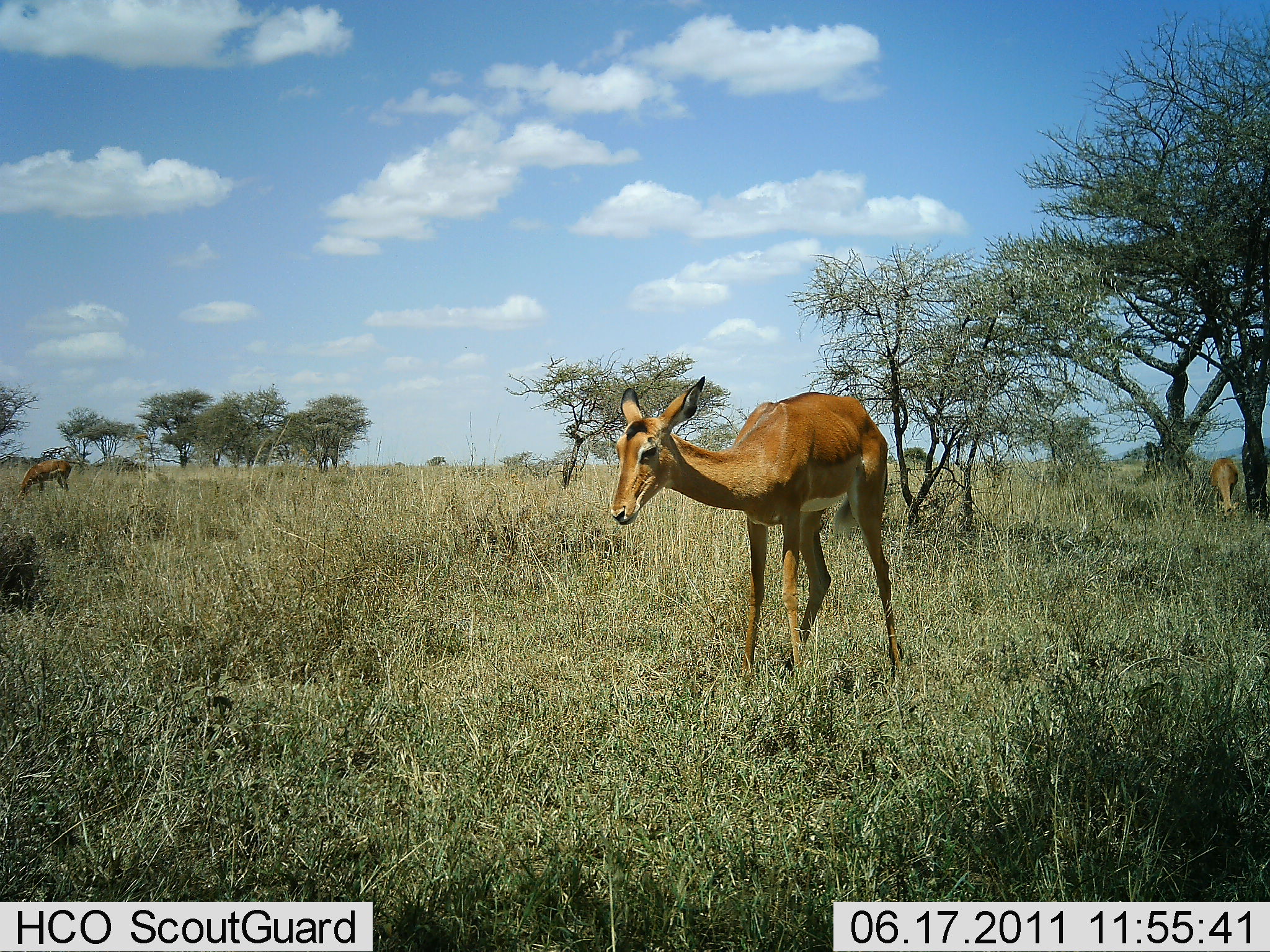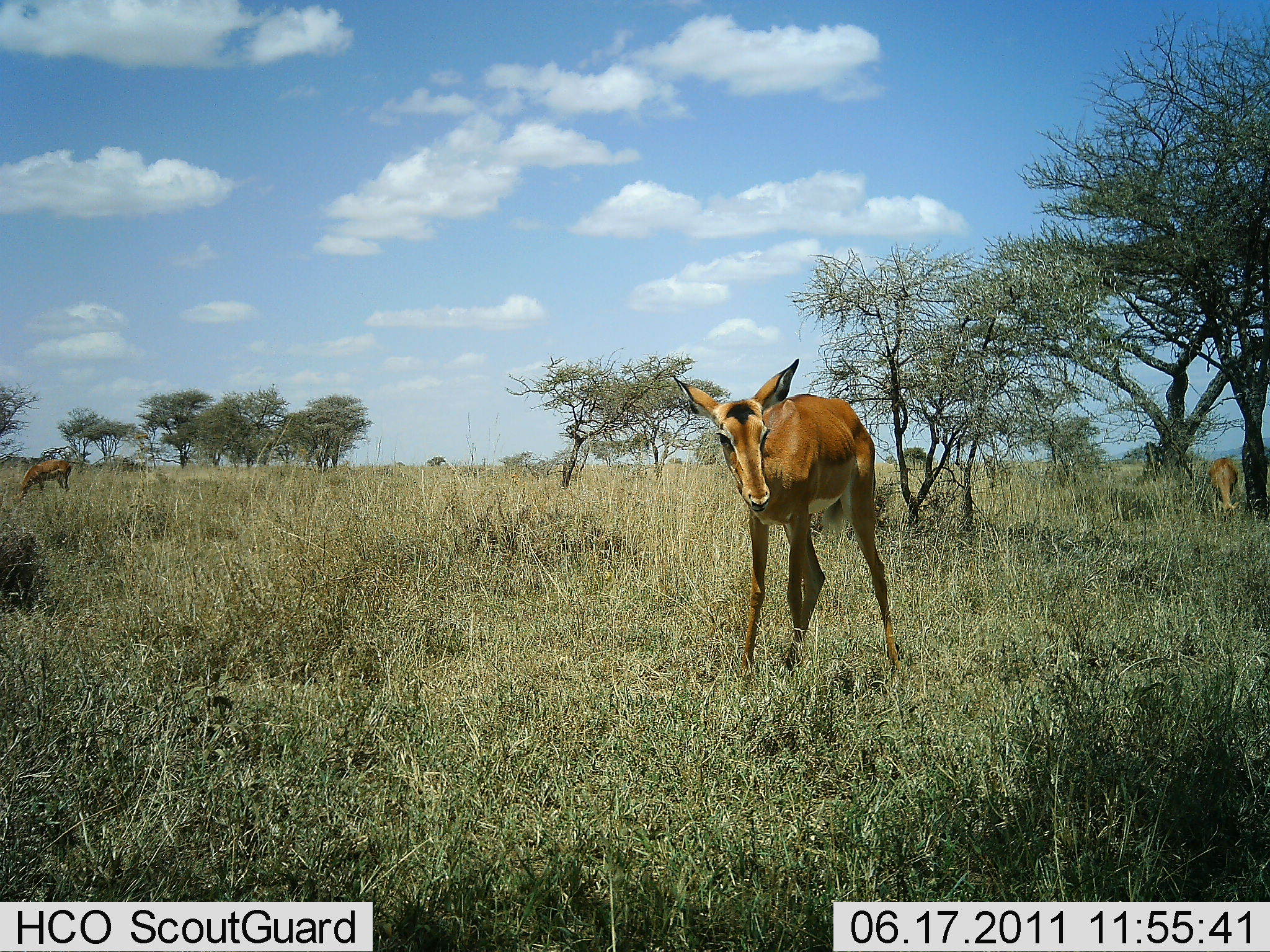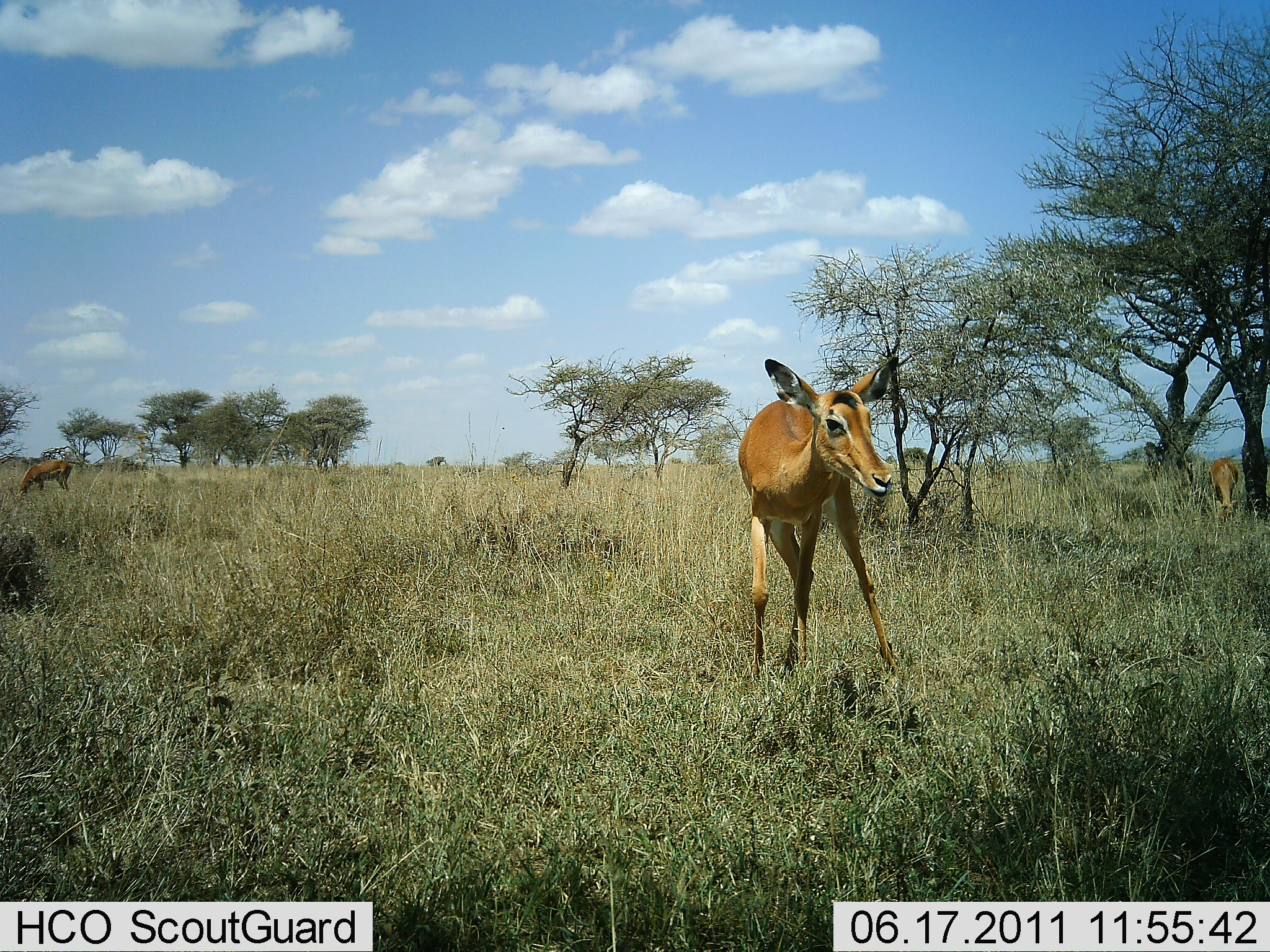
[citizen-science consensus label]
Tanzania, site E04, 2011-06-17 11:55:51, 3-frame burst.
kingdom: Animalia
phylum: Chordata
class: Mammalia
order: Artiodactyla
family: Bovidae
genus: Nanger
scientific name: Nanger granti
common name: grant's gazelle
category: gazellegrants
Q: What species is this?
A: Gazellegrants (grant's gazelle) (Nanger granti).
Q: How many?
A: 2.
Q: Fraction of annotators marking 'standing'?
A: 80%.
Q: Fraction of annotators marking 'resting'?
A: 0%.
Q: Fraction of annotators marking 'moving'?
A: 20%.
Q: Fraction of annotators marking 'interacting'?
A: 0%.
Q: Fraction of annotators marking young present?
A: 60%.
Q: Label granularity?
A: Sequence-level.